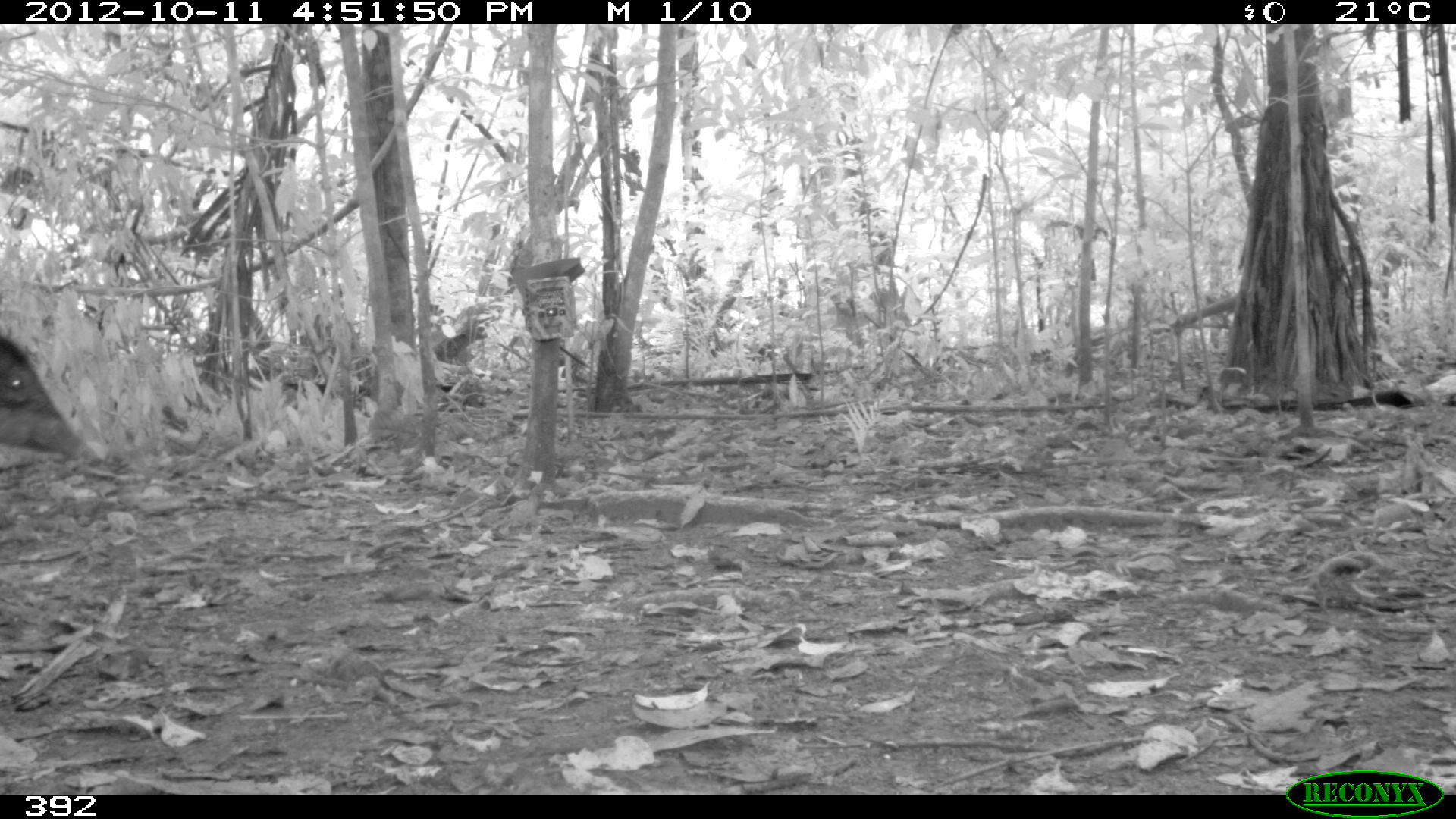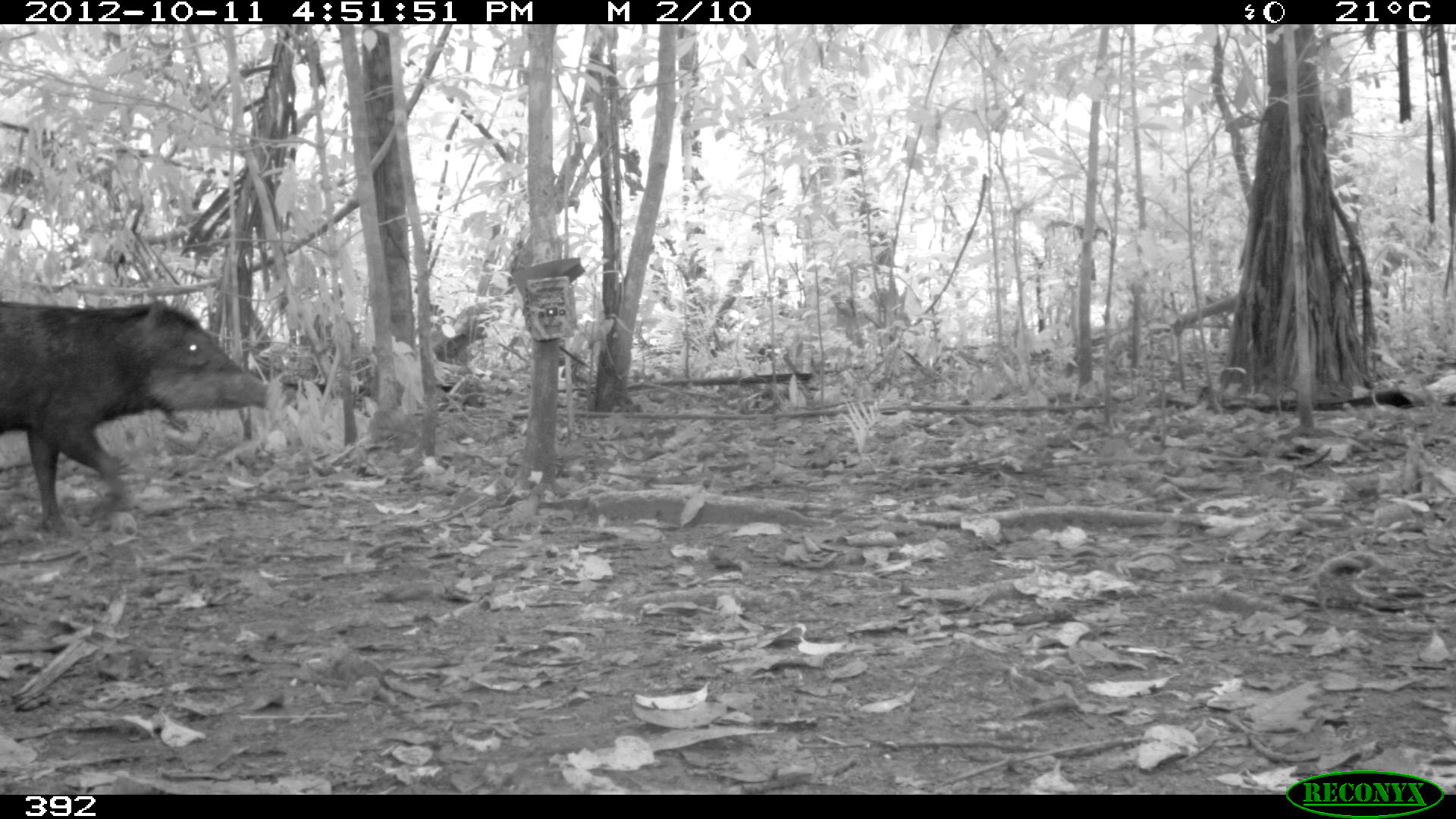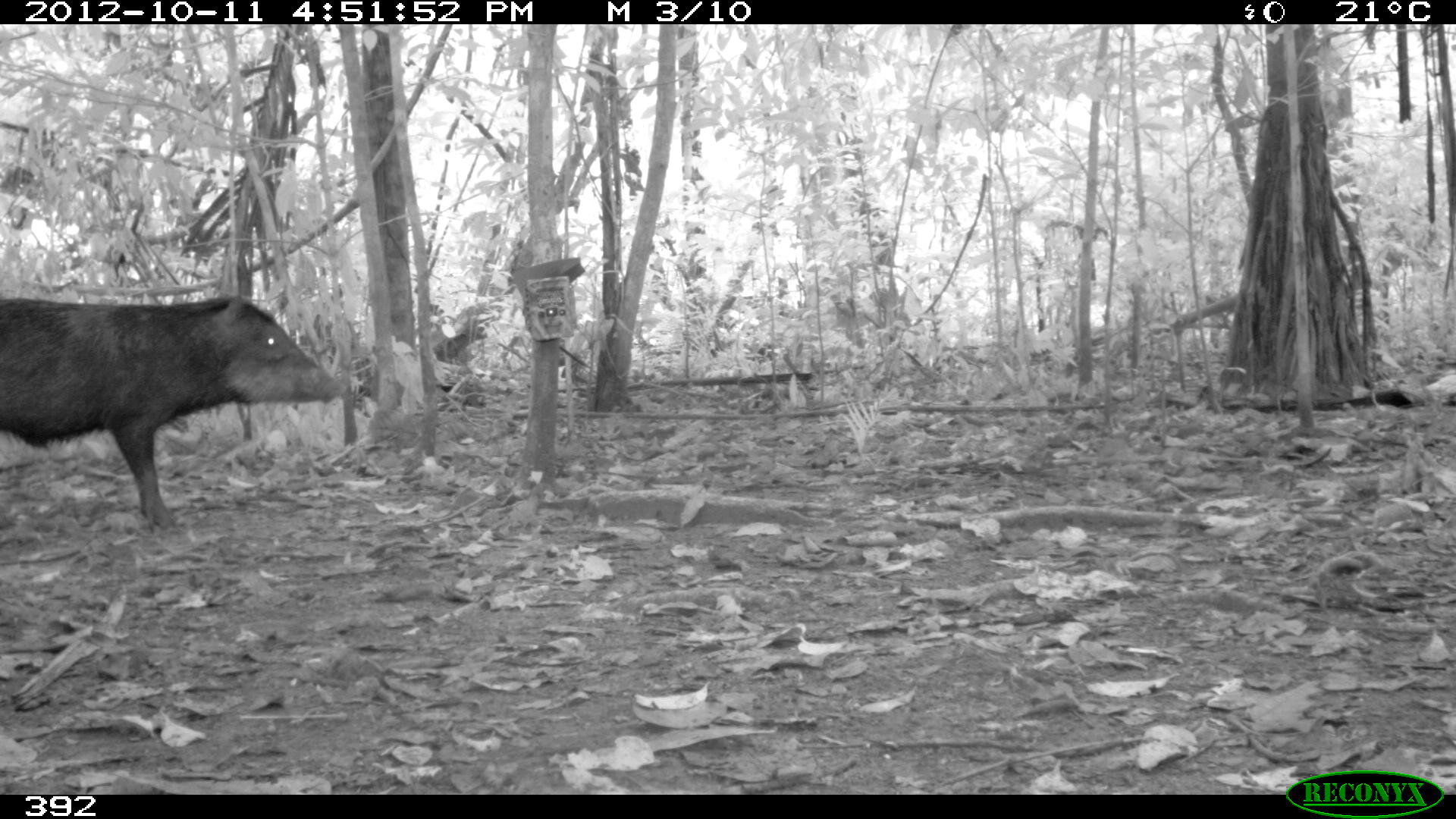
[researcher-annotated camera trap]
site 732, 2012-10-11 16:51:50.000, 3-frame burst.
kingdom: Animalia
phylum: Chordata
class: Mammalia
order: Artiodactyla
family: Tayassuidae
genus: Tayassu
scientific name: Tayassu pecari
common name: white-lipped peccary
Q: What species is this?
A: Tayassu pecari (white-lipped peccary).